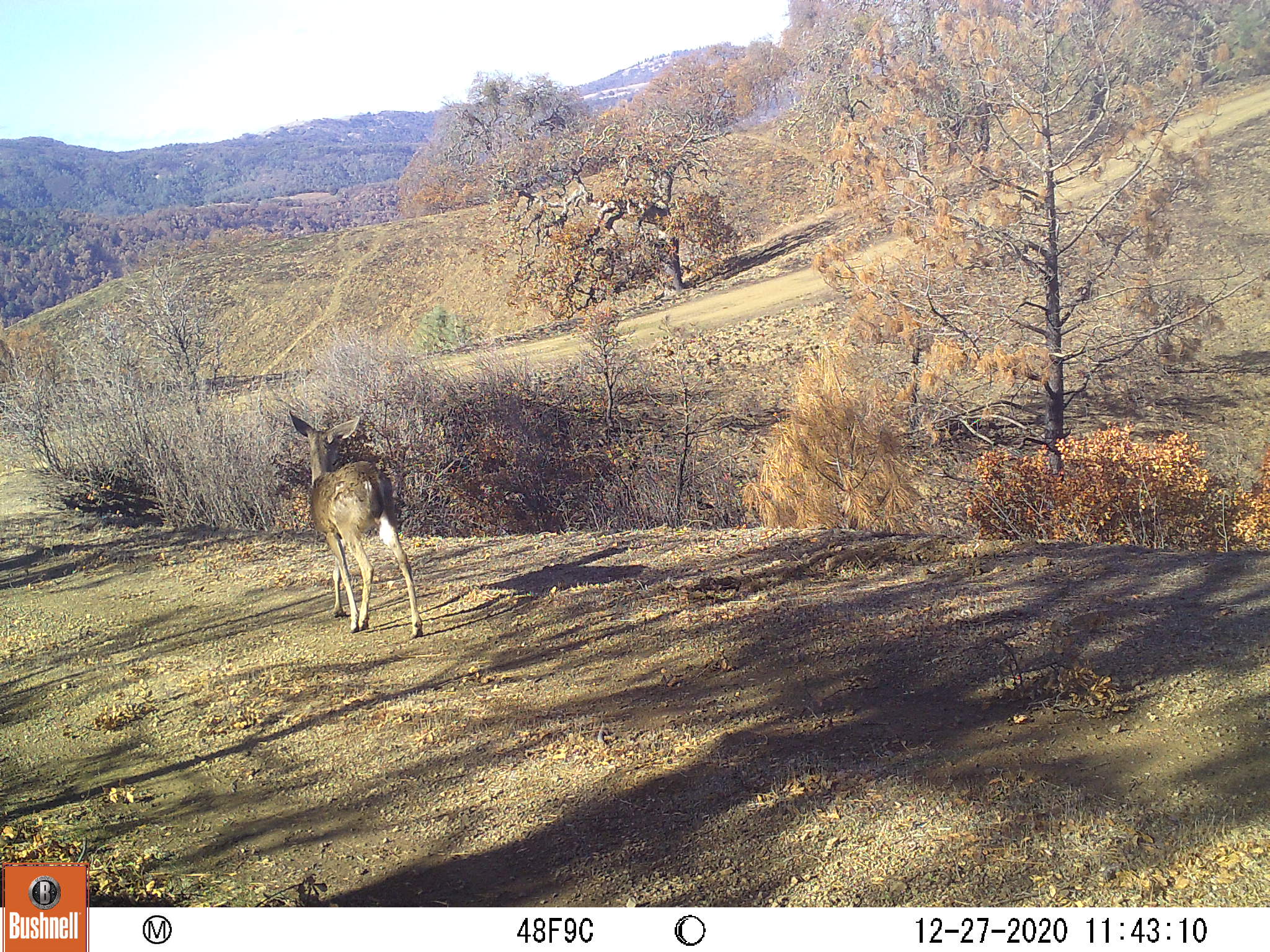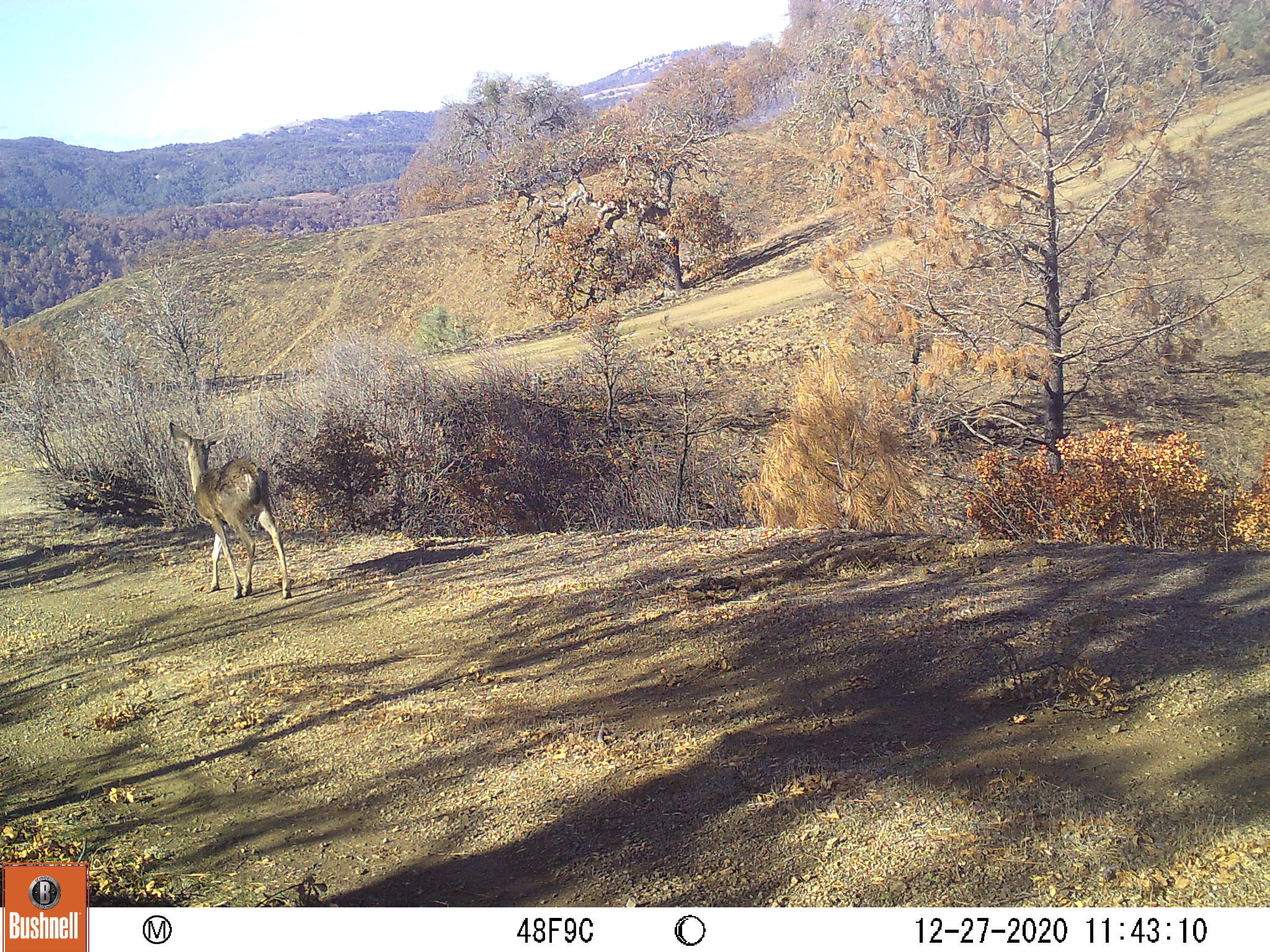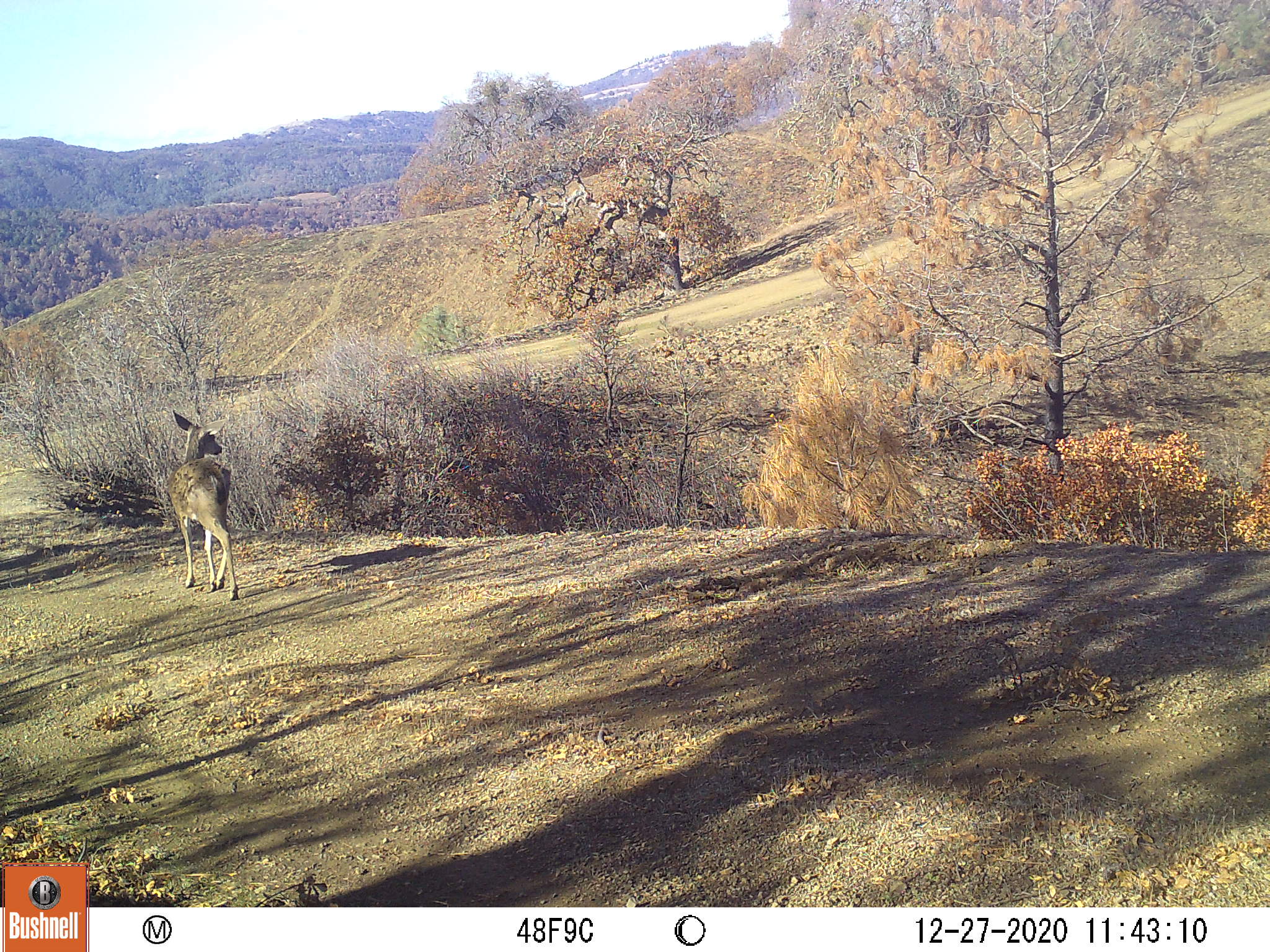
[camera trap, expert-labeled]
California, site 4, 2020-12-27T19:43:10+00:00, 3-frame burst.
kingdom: Animalia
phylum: Chordata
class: Mammalia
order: Artiodactyla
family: Cervidae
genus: Odocoileus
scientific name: Odocoileus hemionus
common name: mule deer